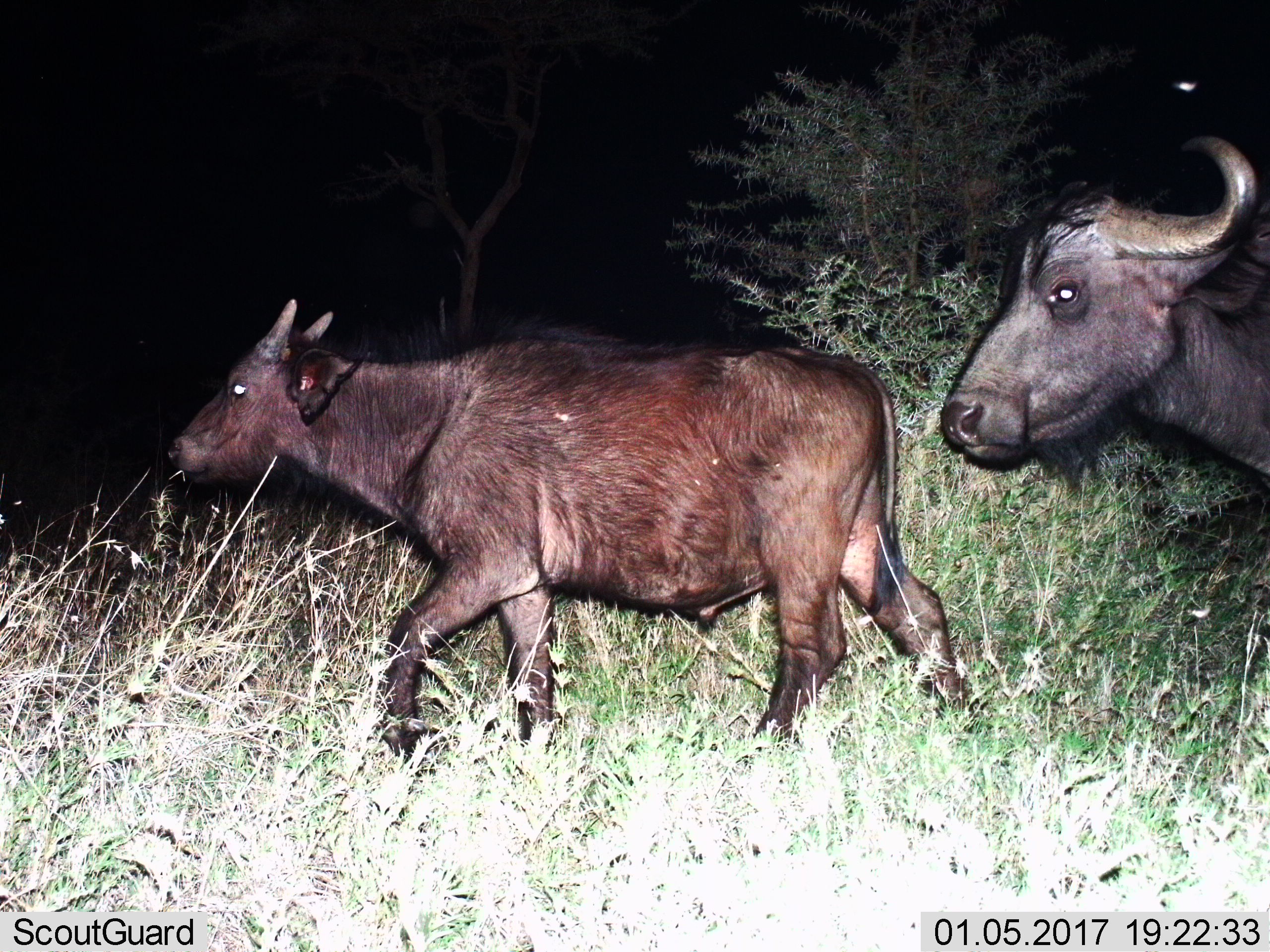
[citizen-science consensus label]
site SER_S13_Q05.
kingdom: Animalia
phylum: Chordata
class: Mammalia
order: Artiodactyla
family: Bovidae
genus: Syncerus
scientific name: Syncerus caffer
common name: african buffalo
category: buffalo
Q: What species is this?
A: Buffalo (african buffalo) (Syncerus caffer).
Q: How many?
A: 2.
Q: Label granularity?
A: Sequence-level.